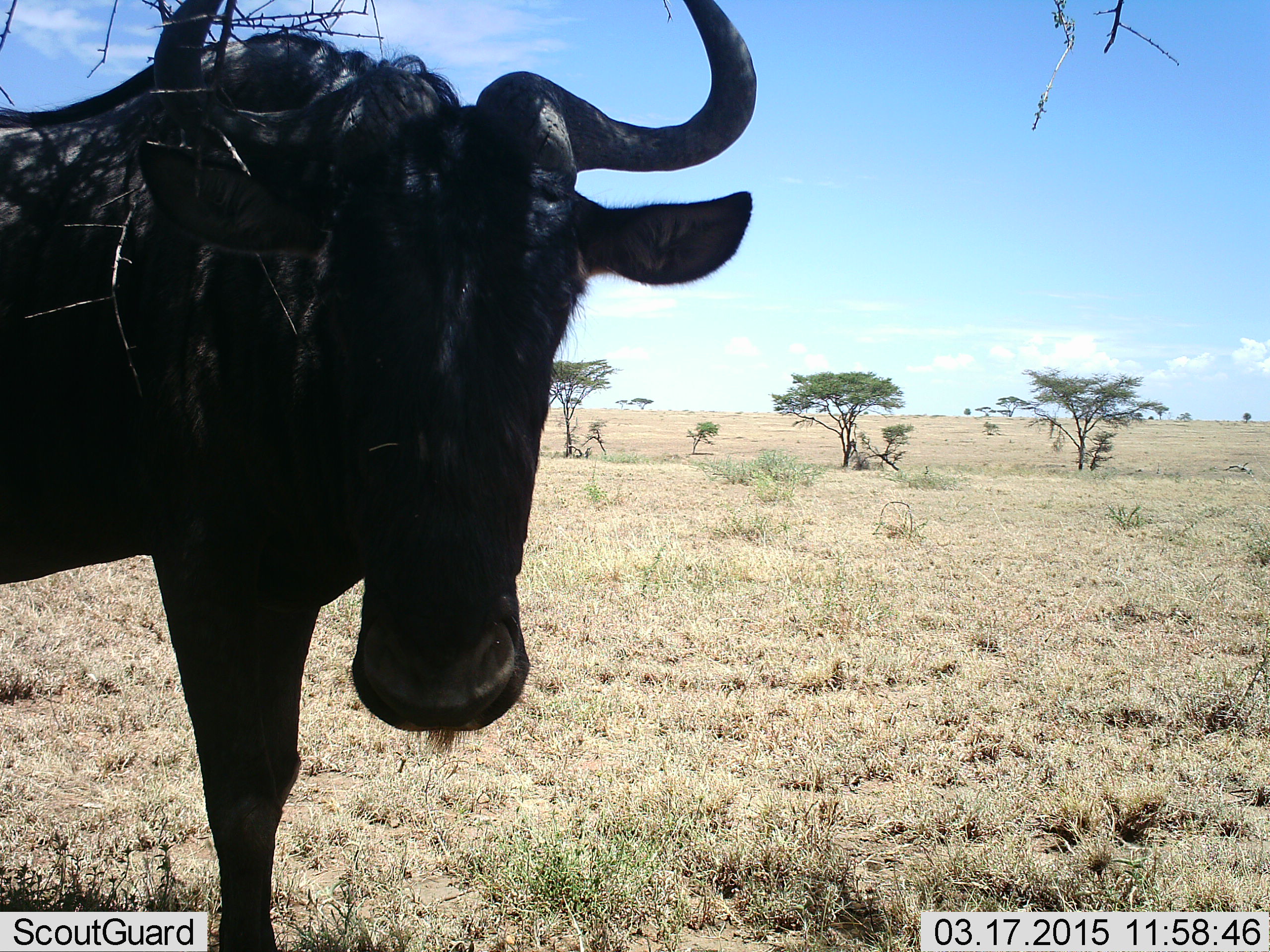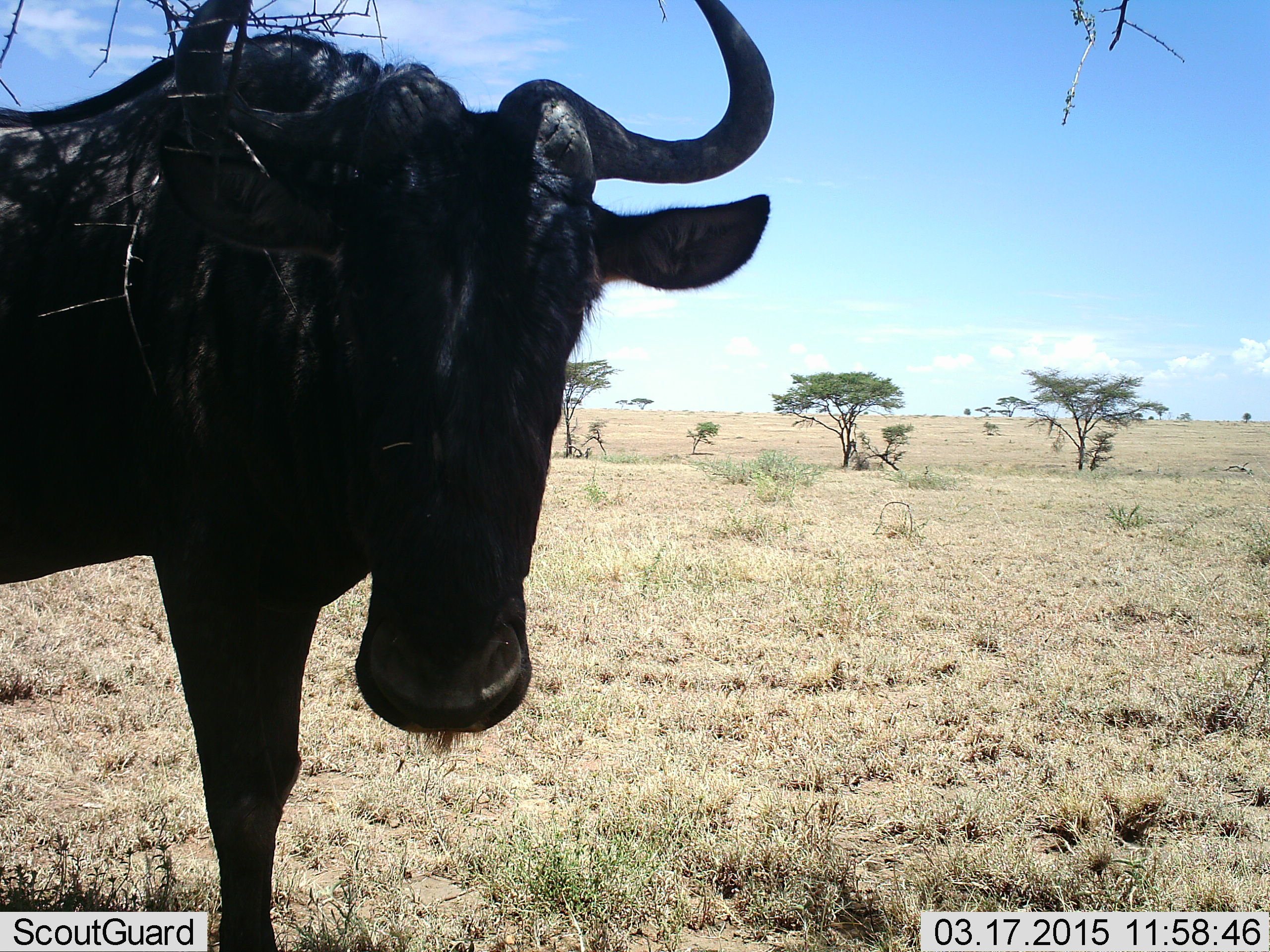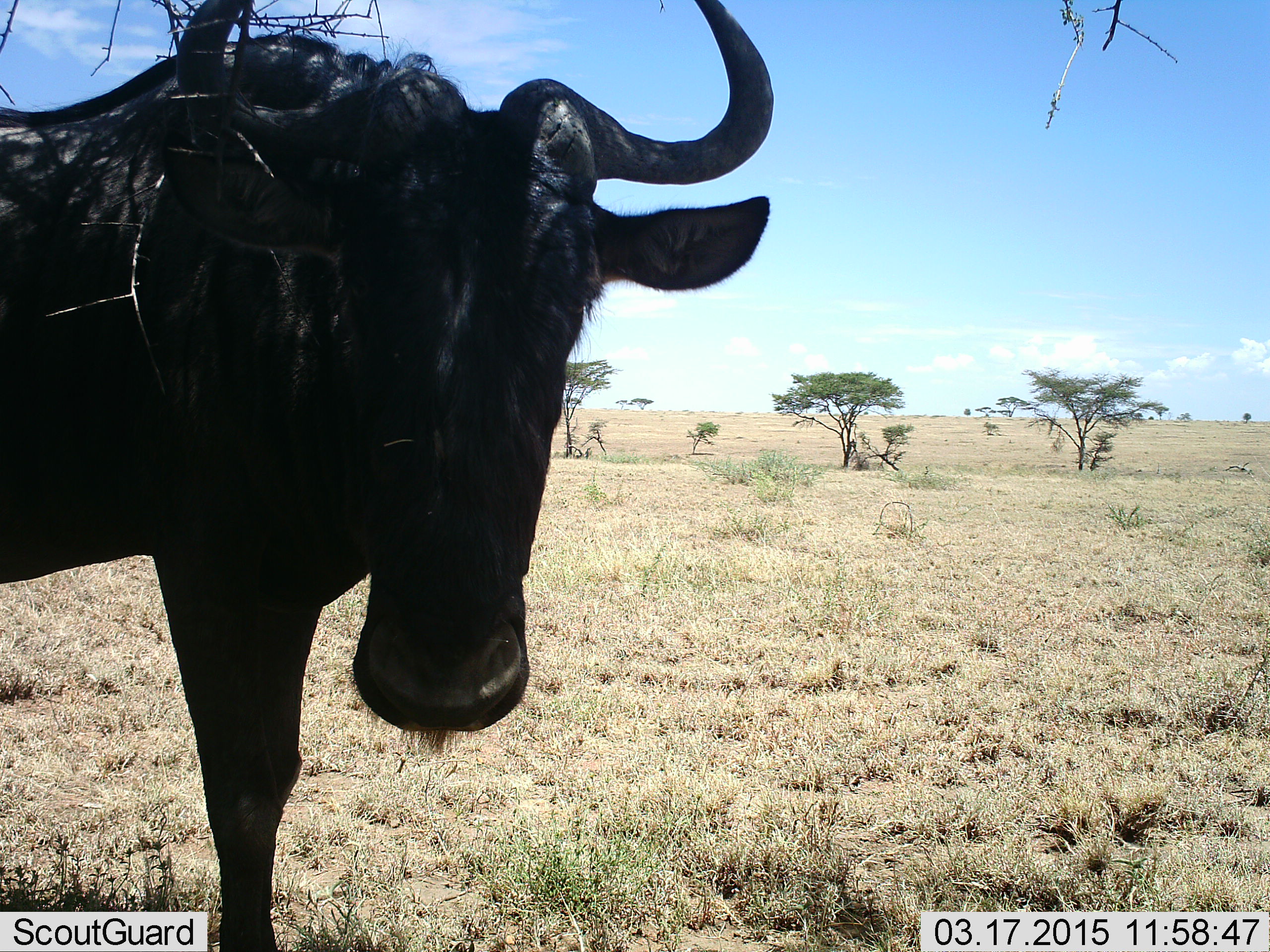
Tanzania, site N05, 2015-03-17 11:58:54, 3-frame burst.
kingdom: Animalia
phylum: Chordata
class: Mammalia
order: Artiodactyla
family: Bovidae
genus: Connochaetes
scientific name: Connochaetes taurinus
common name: blue wildebeest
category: wildebeest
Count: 1.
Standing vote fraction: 90%.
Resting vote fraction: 0%.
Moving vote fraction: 10%.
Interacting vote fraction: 0%.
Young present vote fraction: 0%.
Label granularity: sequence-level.